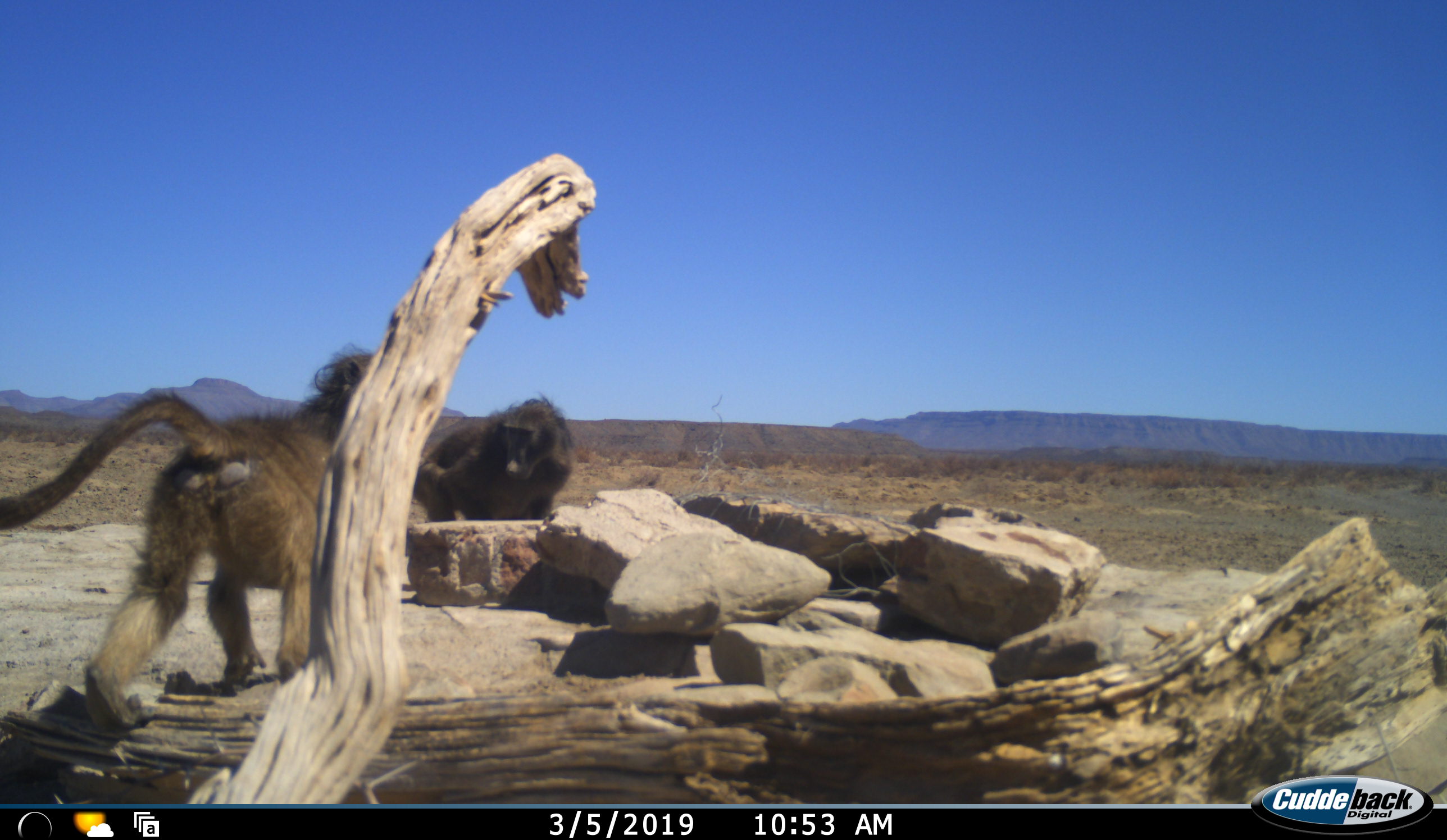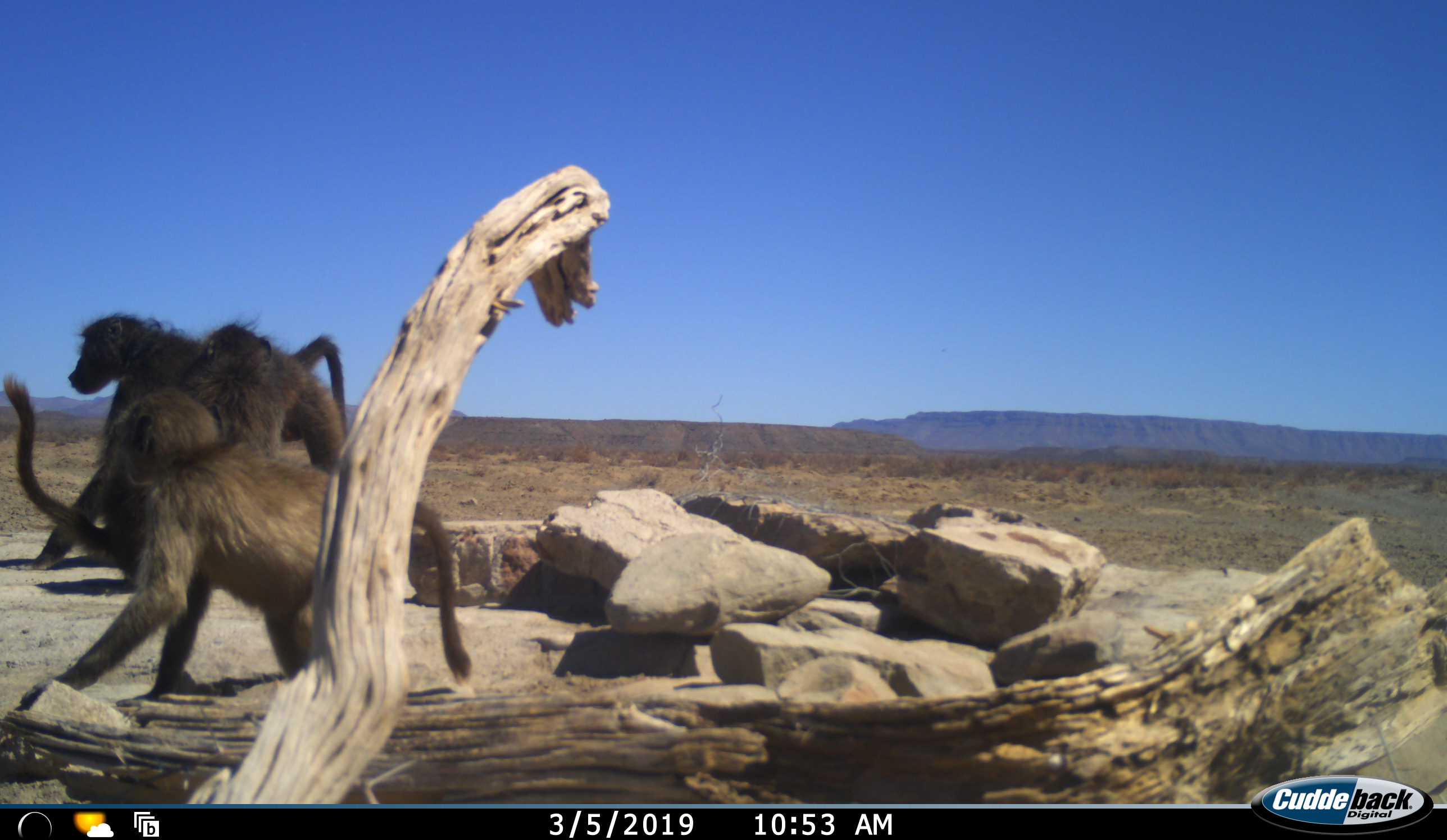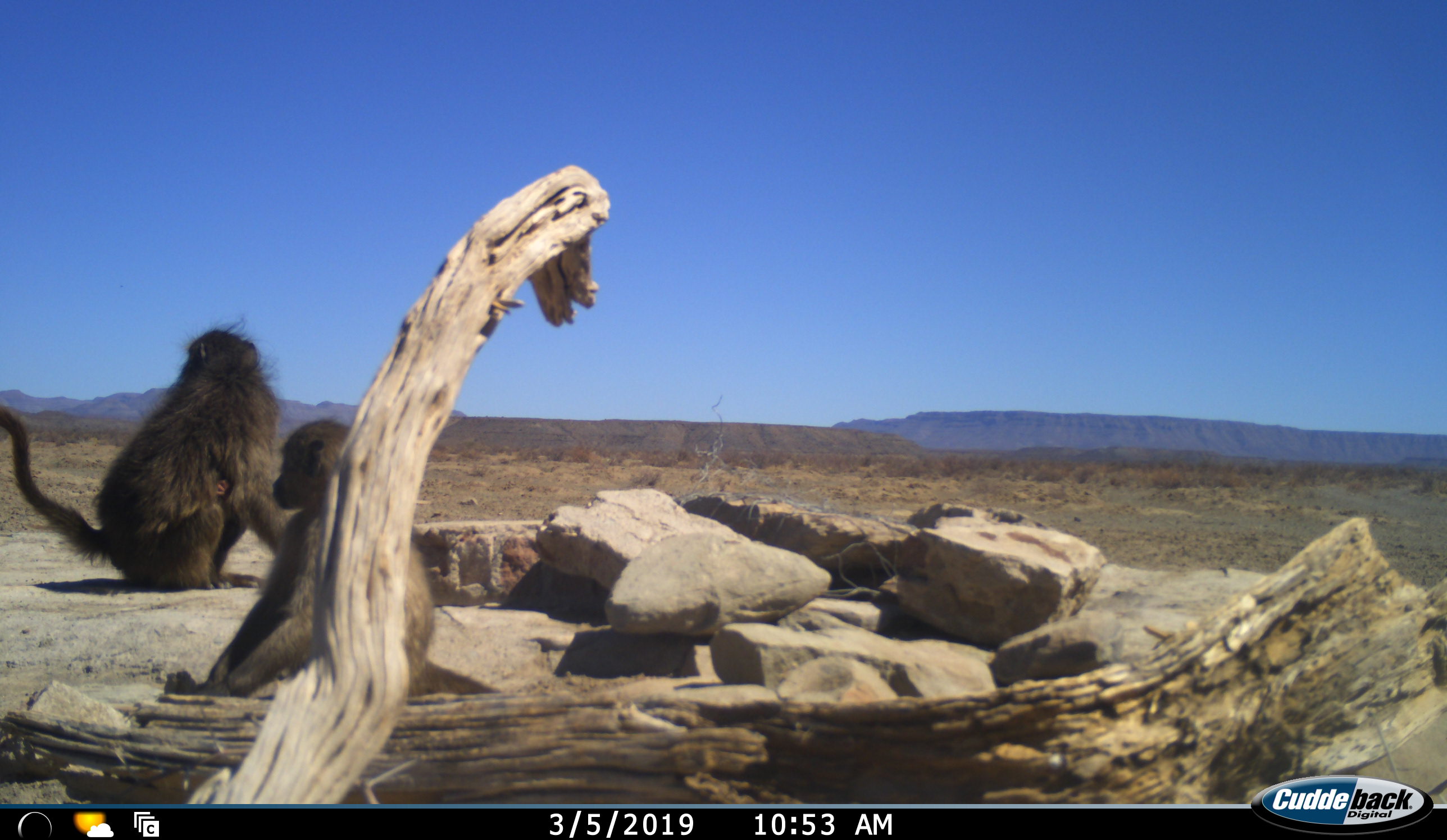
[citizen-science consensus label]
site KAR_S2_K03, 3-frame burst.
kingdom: Animalia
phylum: Chordata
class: Mammalia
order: Primates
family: Cercopithecidae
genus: Papio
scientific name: Papio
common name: baboon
Baboon (Papio), count 3. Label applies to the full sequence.